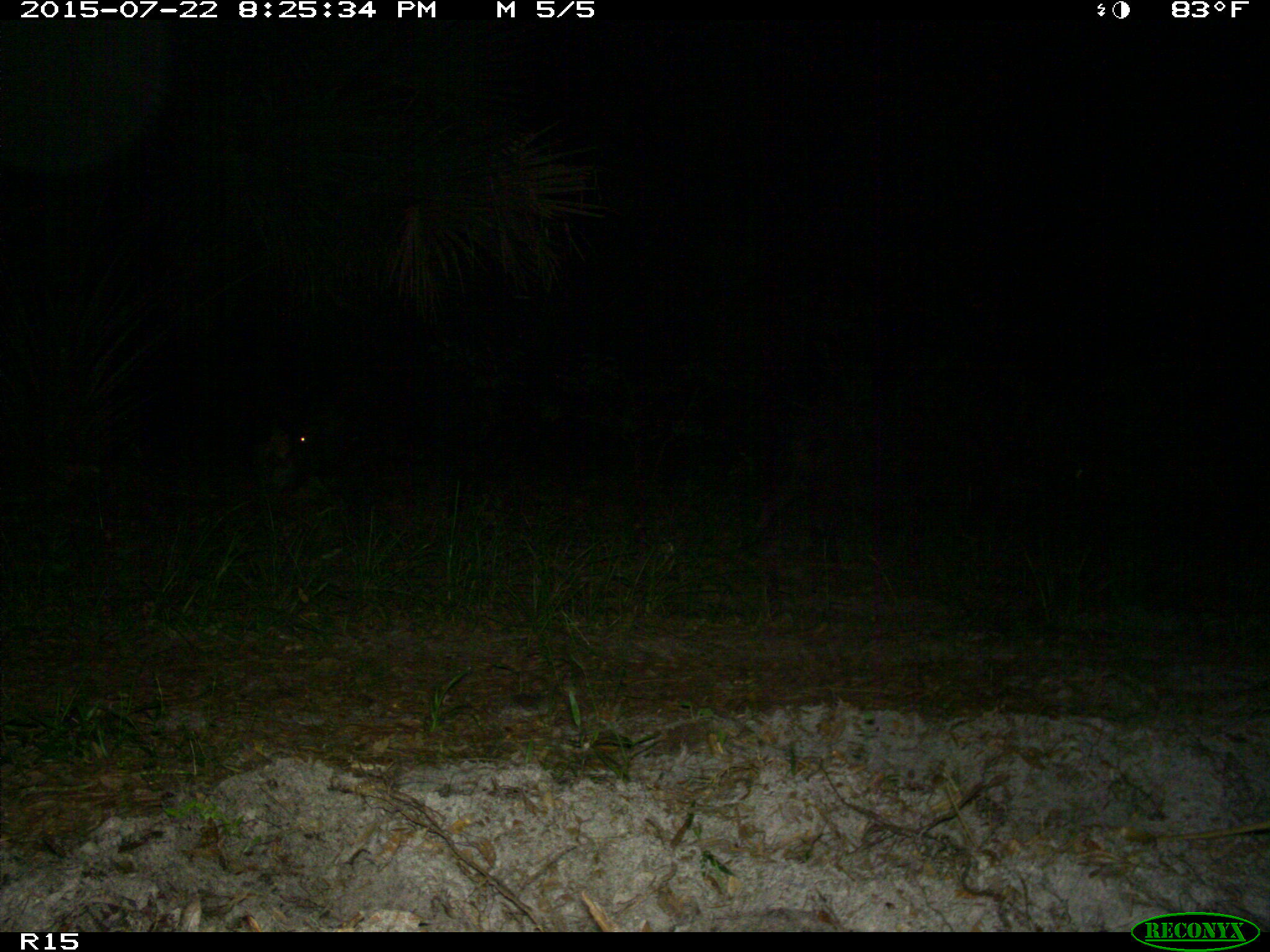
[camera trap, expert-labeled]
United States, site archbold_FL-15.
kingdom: Animalia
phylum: Chordata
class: Mammalia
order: Artiodactyla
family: Suidae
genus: Sus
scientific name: Sus scrofa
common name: wild boar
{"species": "Sus scrofa (wild boar)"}